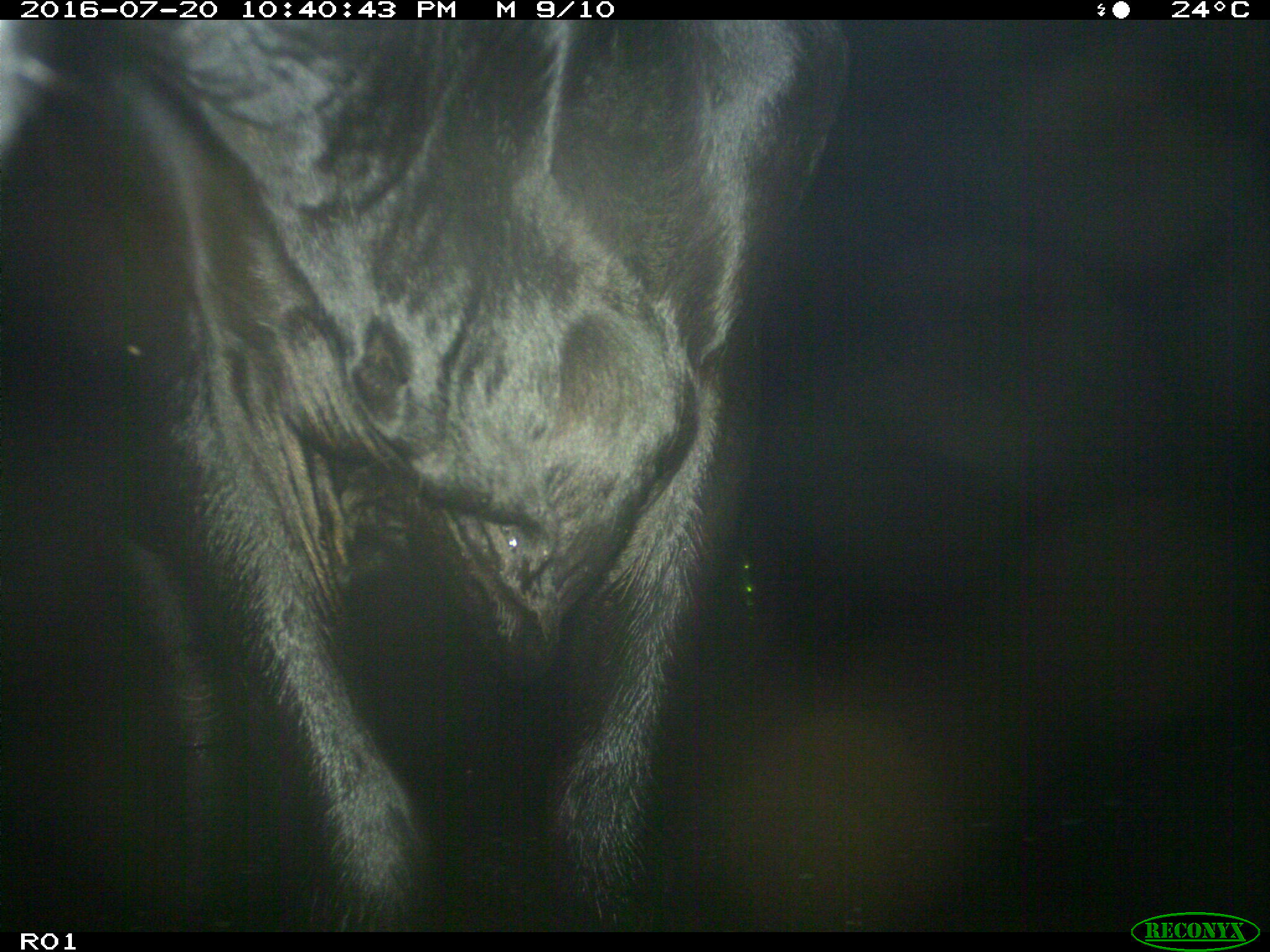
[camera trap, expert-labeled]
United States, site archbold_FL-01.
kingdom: Animalia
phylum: Chordata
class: Mammalia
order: Artiodactyla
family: Bovidae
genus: Bos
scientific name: Bos taurus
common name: domestic cow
Bos taurus (domestic cow).